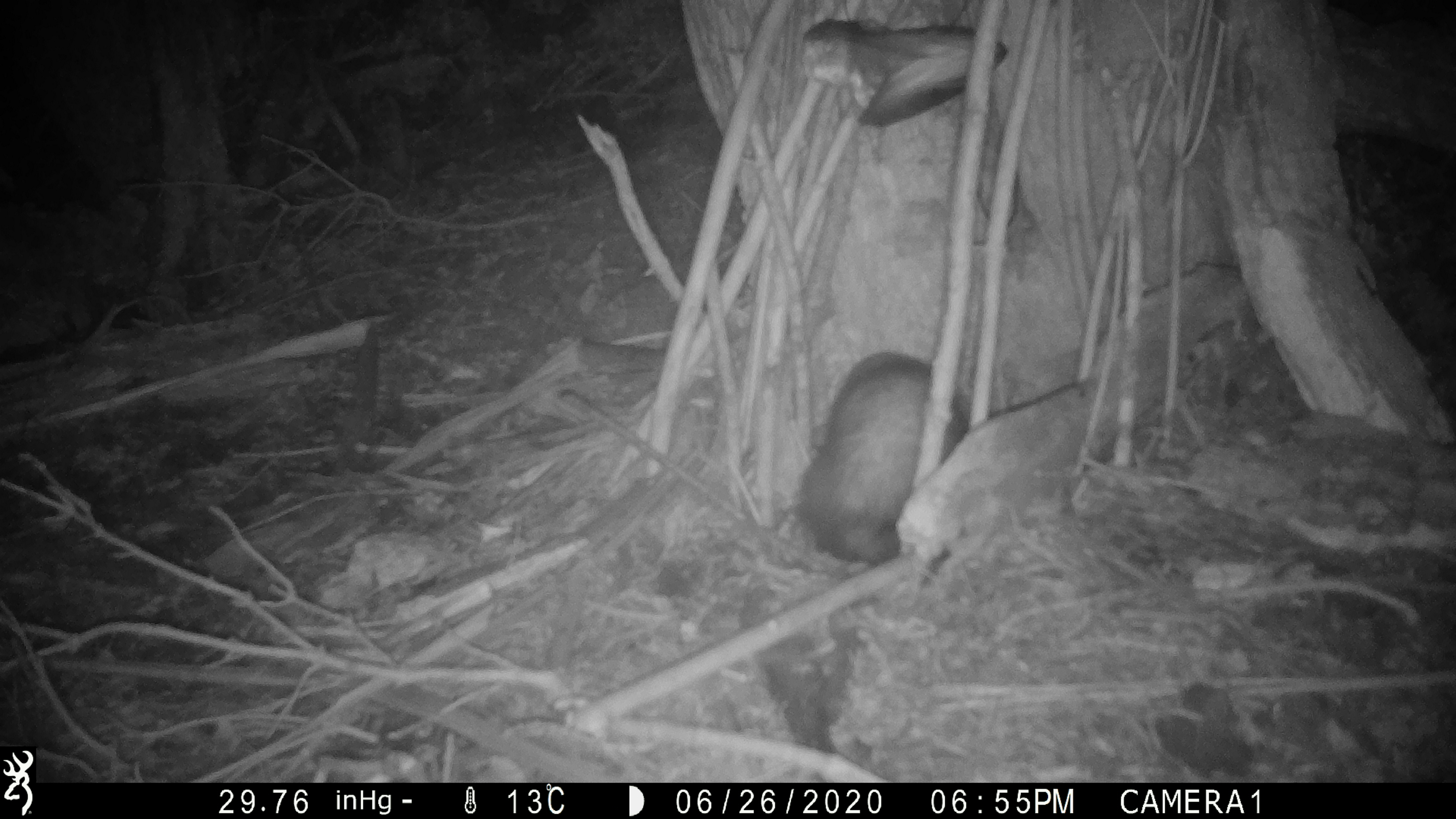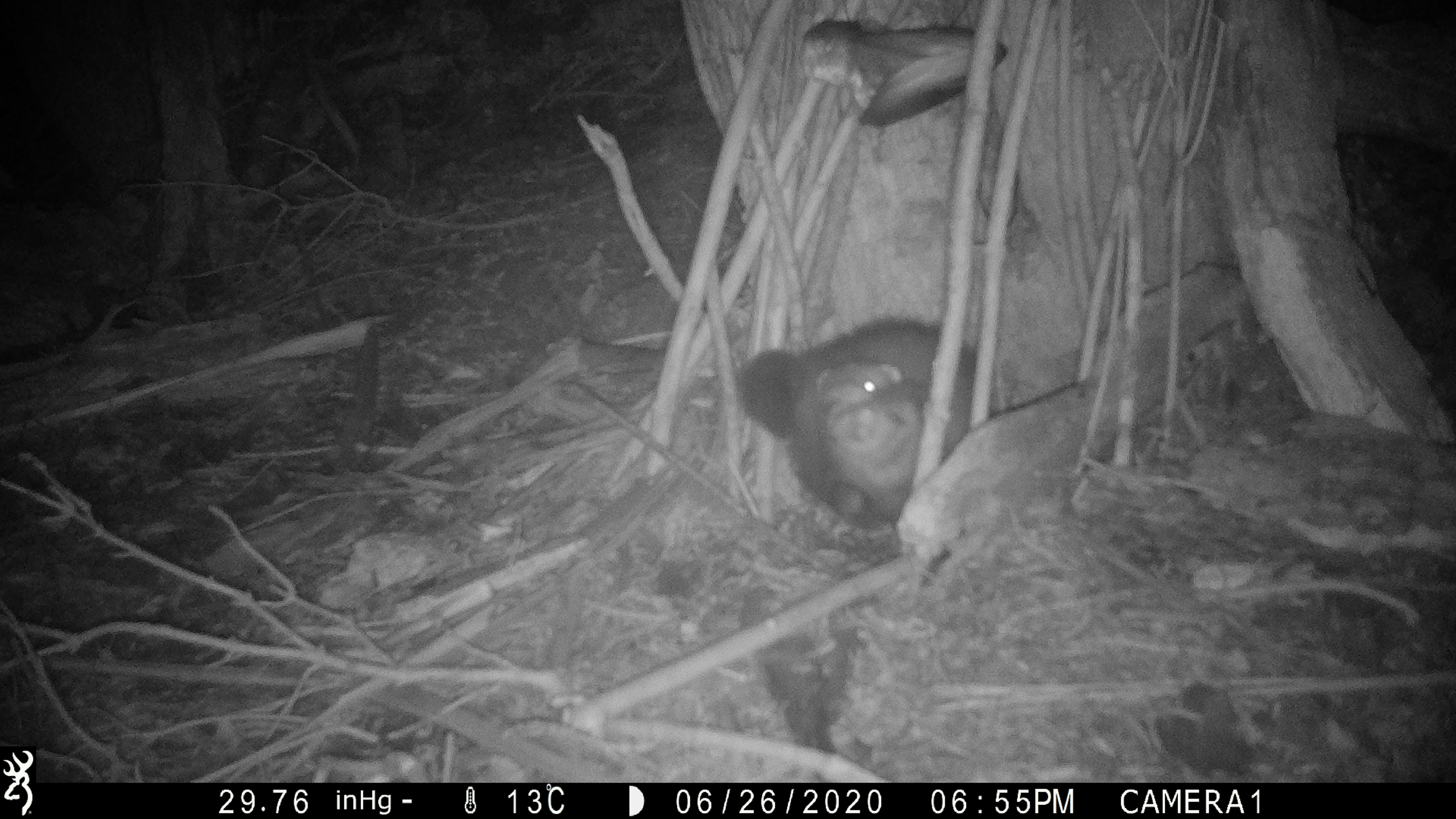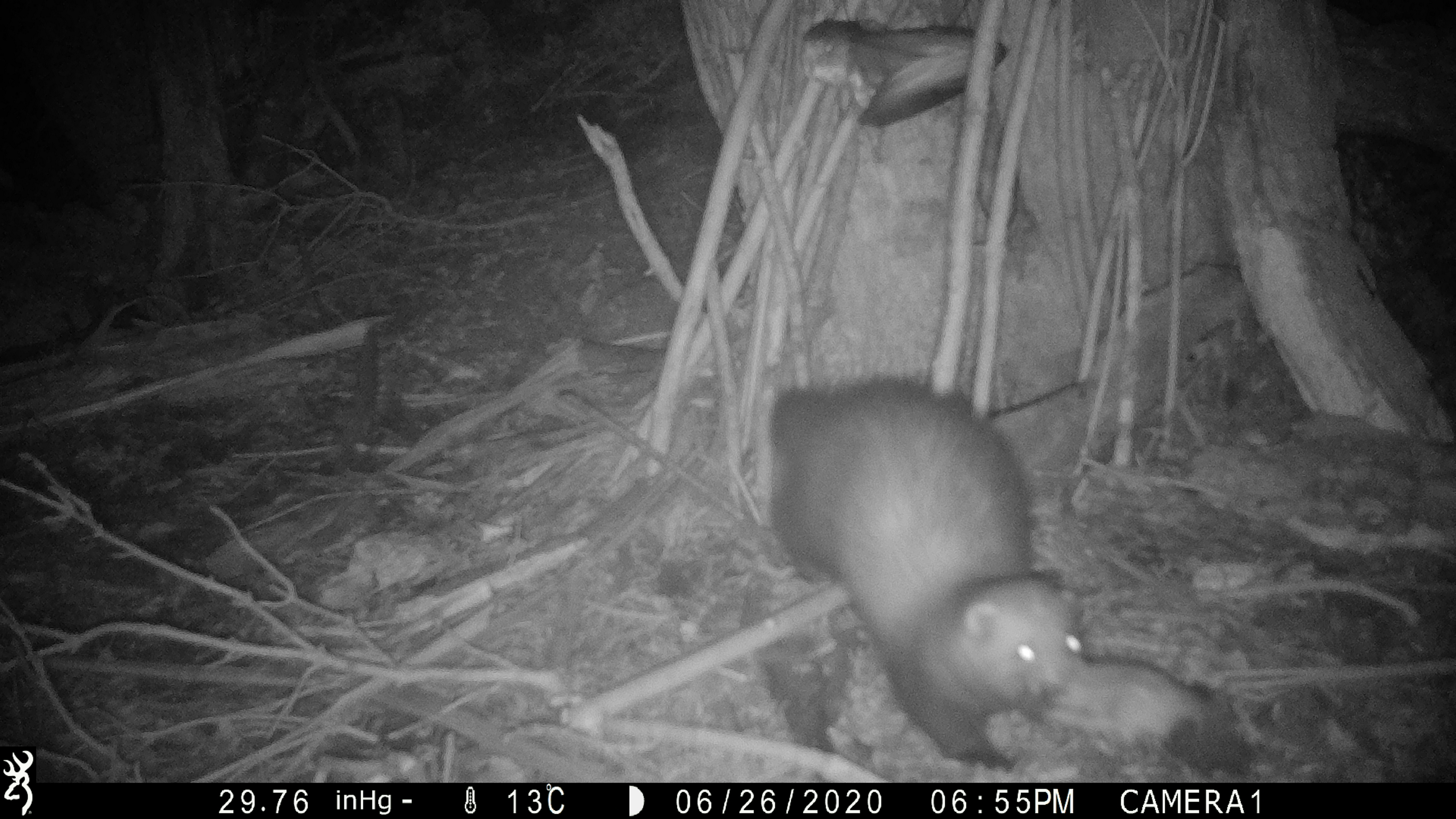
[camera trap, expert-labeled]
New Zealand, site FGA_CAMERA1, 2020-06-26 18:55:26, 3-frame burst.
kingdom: Animalia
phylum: Chordata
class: Mammalia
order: Carnivora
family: Mustelidae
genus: Mustela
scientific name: Mustela furo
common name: ferret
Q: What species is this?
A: Ferret (Mustela furo).